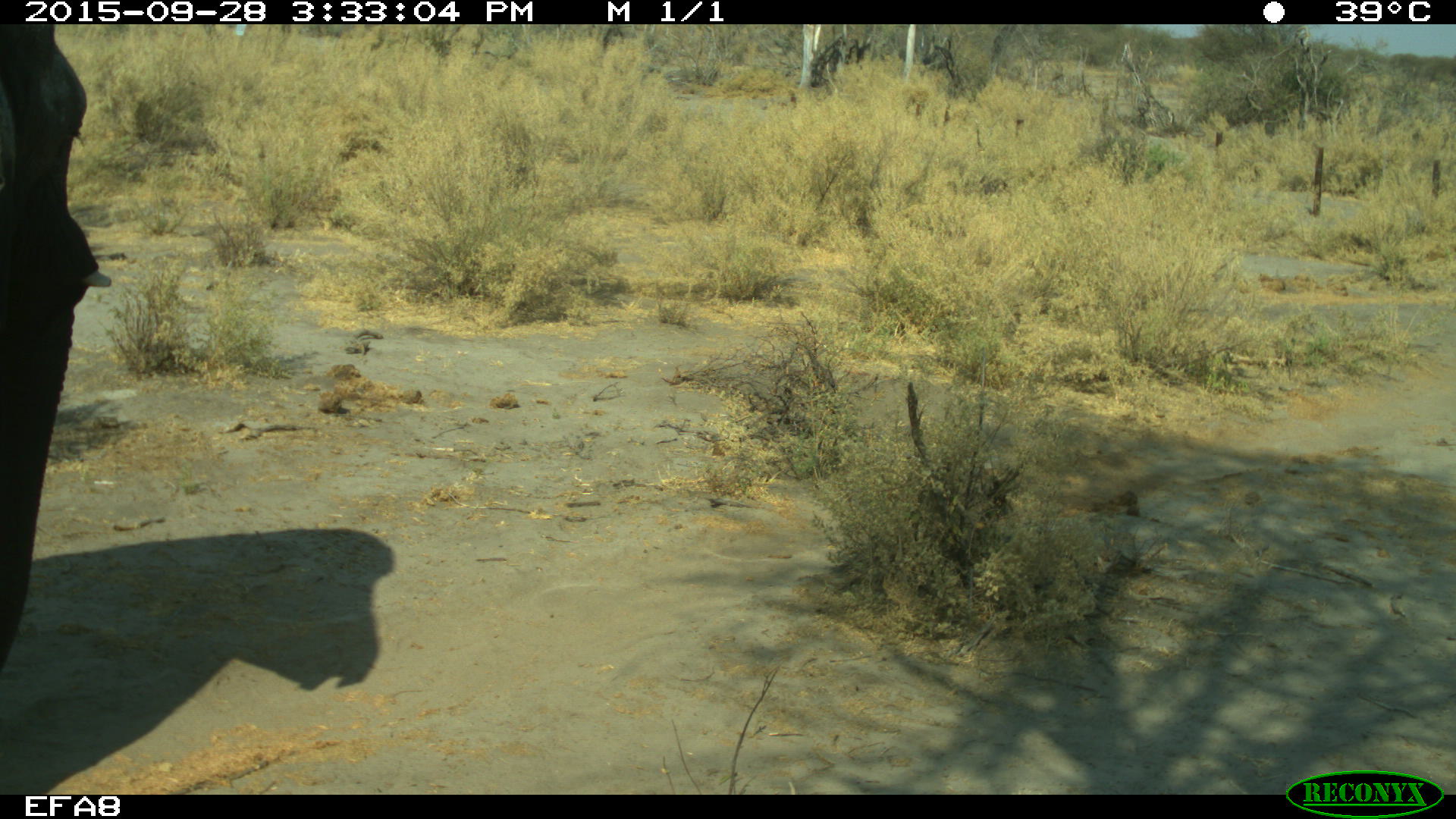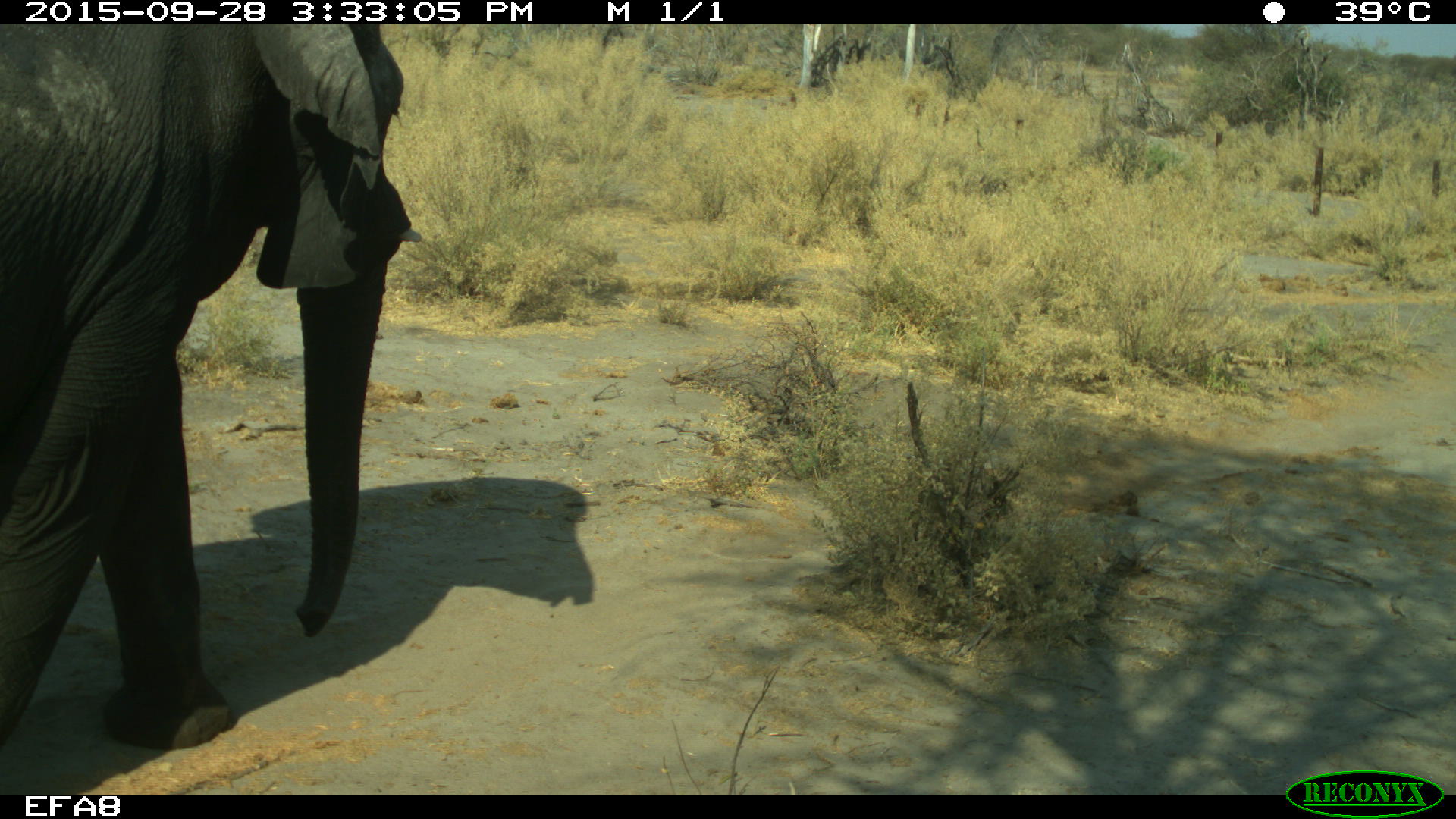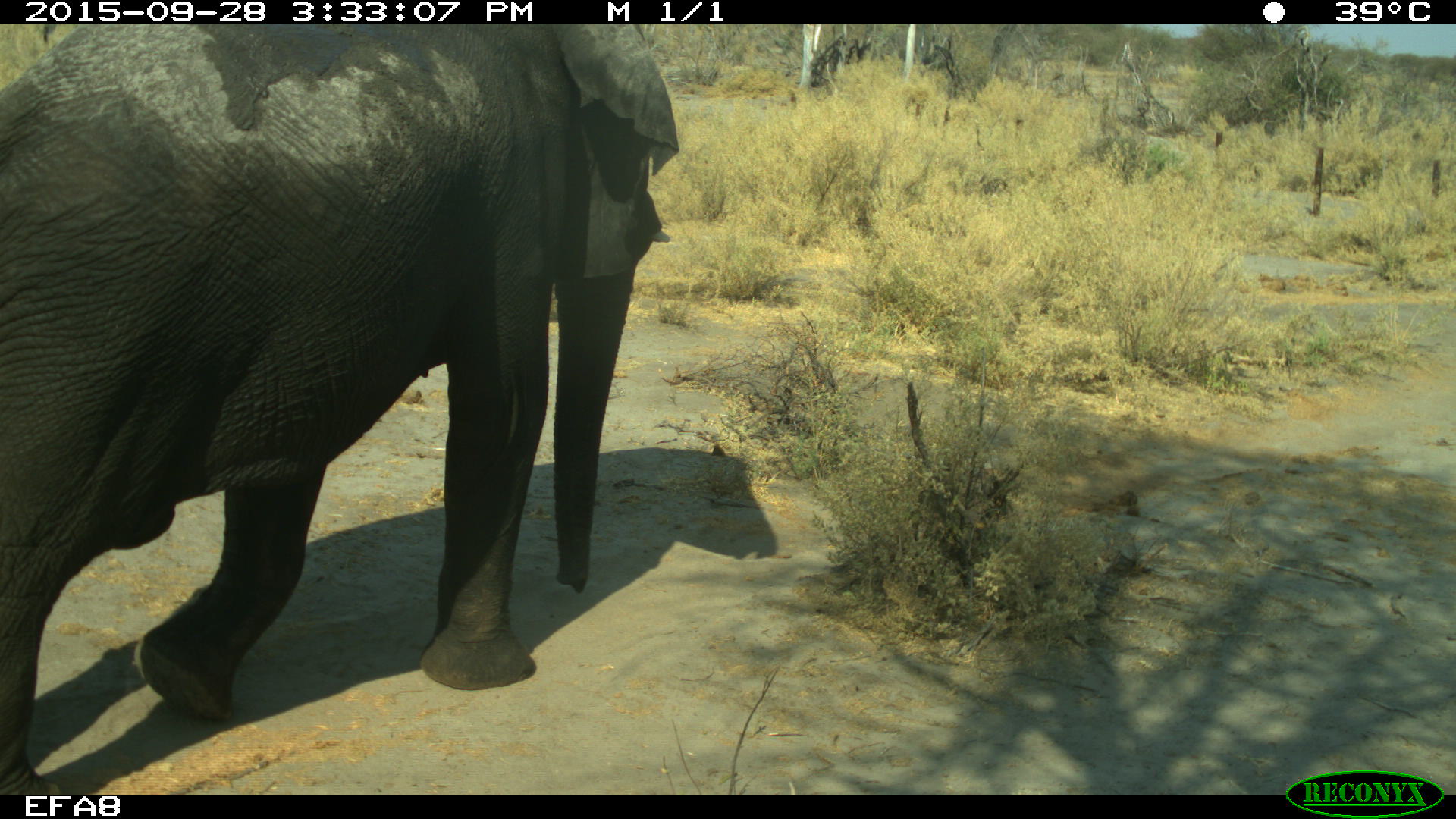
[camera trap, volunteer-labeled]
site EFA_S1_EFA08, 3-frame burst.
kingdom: Animalia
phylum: Chordata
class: Mammalia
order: Proboscidea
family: Elephantidae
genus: Loxodonta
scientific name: Loxodonta africana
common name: african bush elephant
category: elephant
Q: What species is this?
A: Elephant (african bush elephant) (Loxodonta africana).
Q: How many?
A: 1.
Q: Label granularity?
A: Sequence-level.